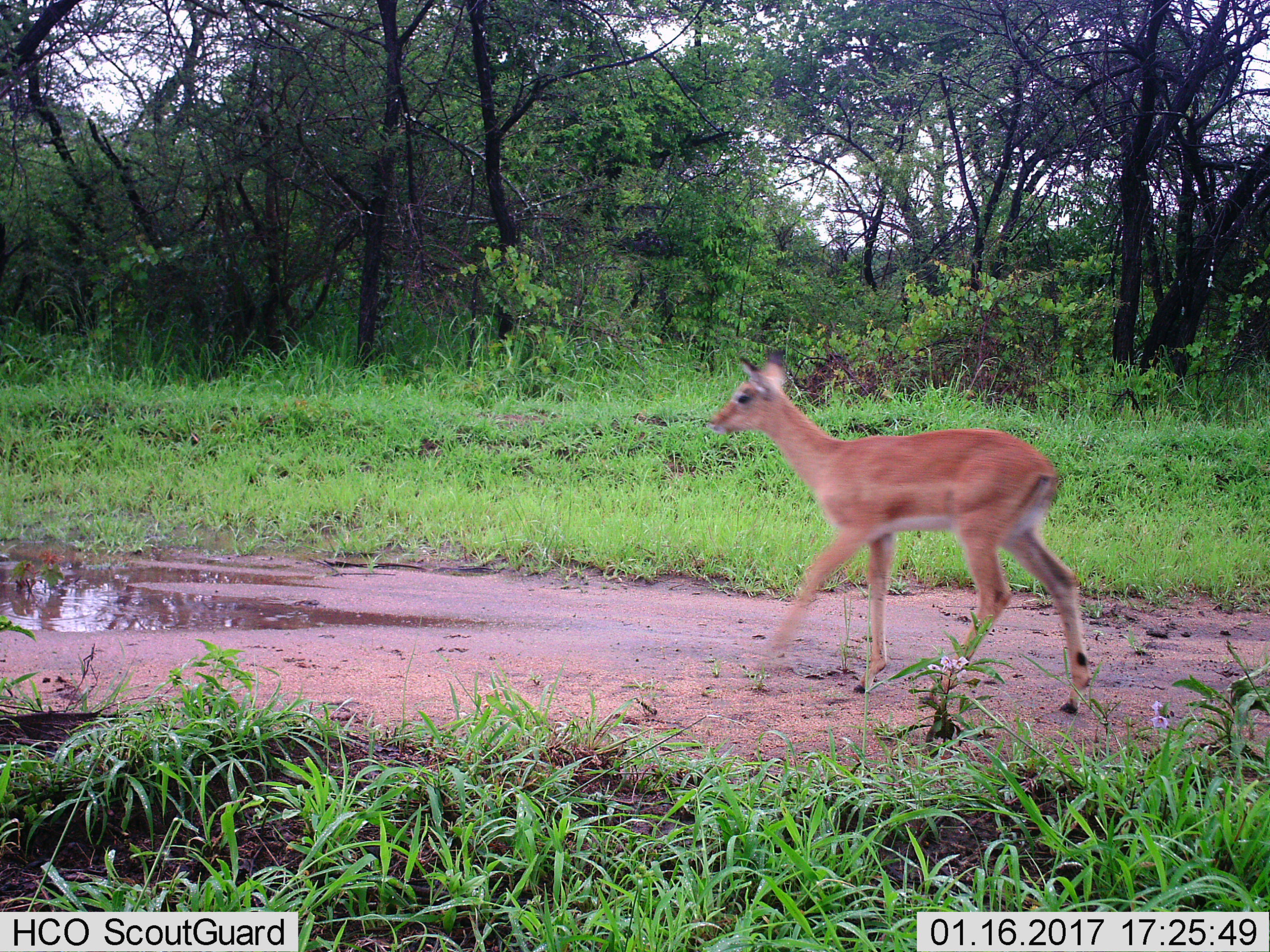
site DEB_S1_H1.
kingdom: Animalia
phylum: Chordata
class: Mammalia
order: Artiodactyla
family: Bovidae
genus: Aepyceros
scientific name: Aepyceros melampus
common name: impala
Impala (Aepyceros melampus), count 1. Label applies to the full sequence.